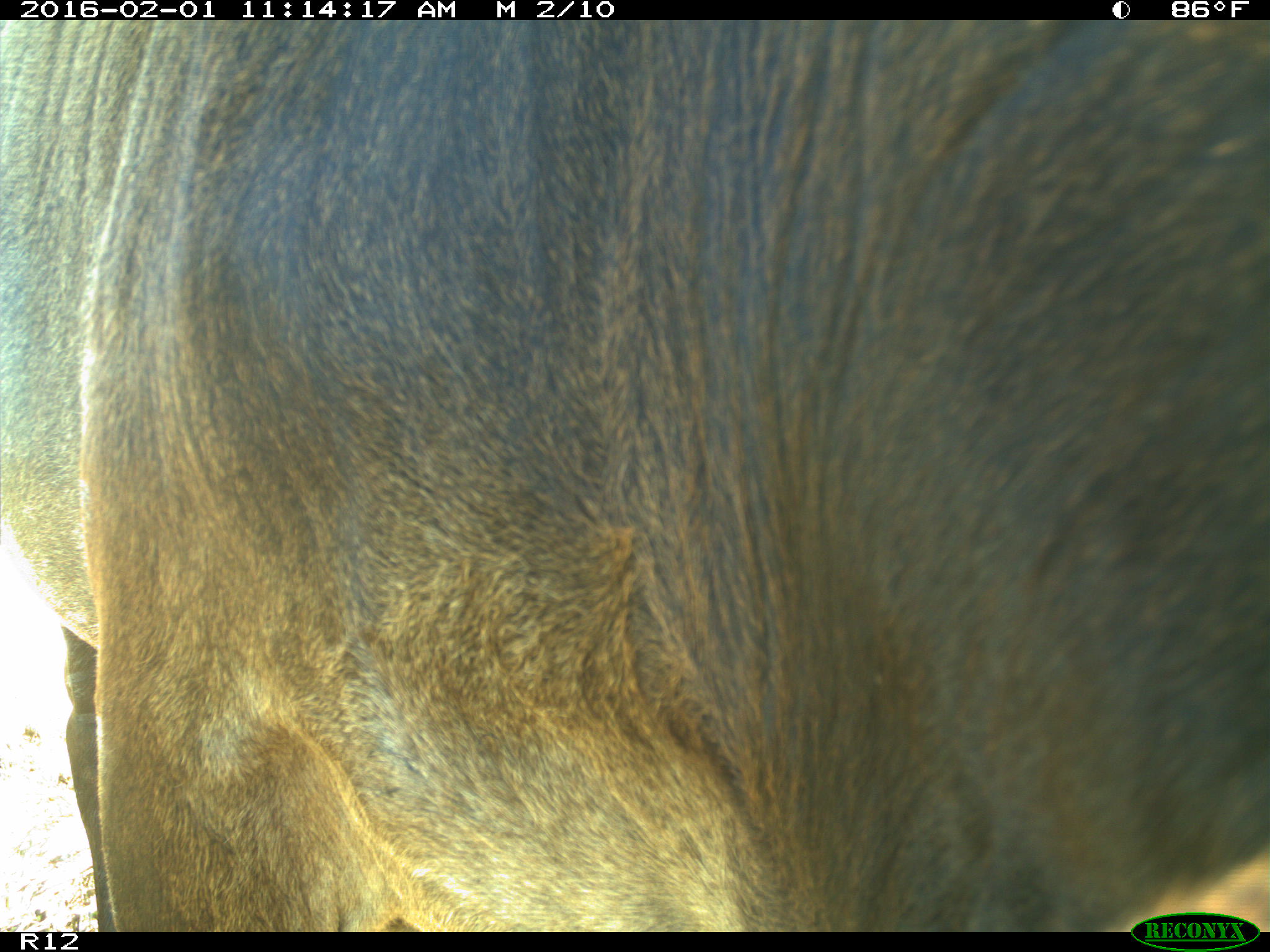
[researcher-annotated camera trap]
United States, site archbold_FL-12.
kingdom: Animalia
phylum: Chordata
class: Mammalia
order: Artiodactyla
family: Bovidae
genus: Bos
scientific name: Bos taurus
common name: domestic cow